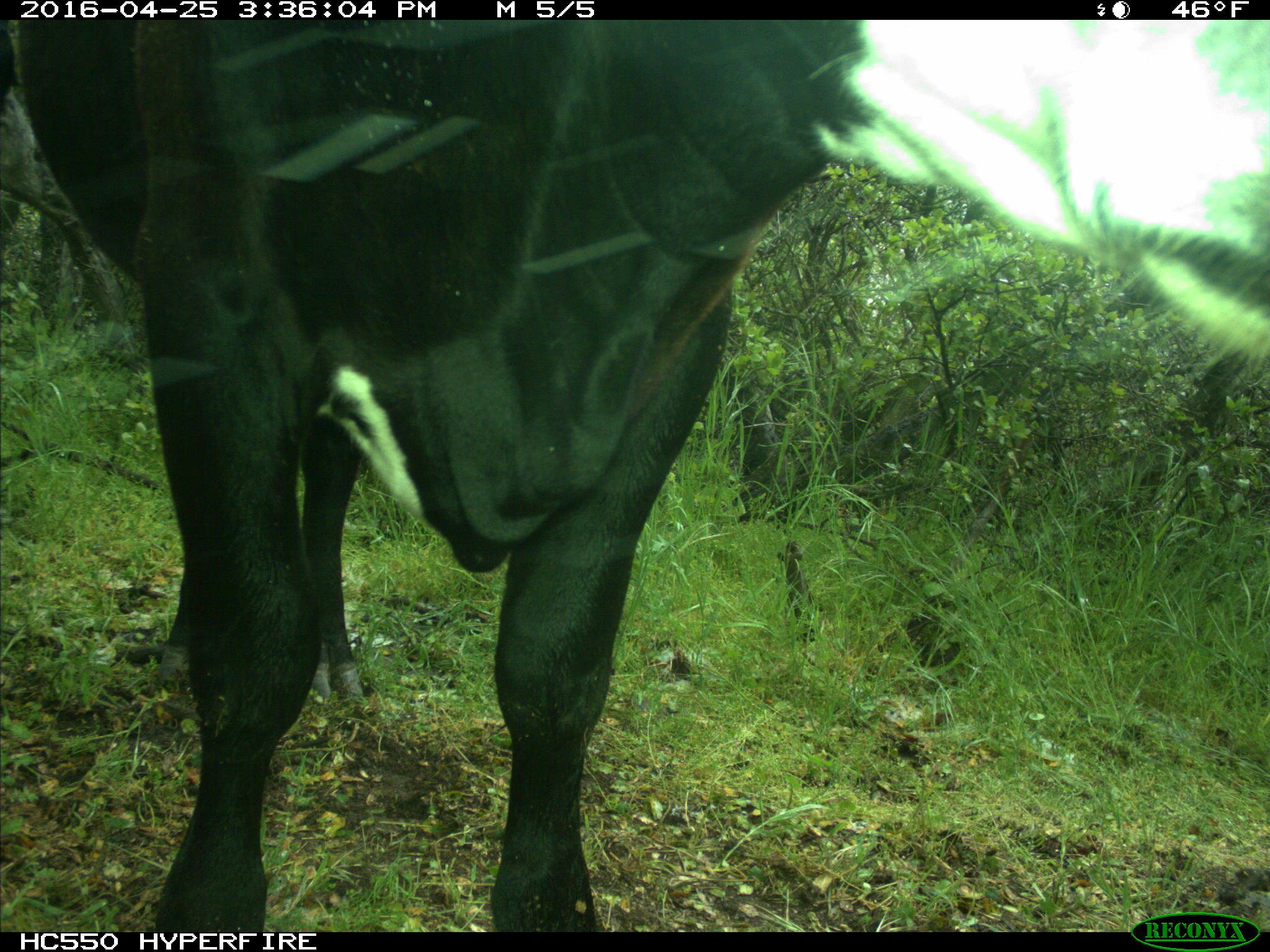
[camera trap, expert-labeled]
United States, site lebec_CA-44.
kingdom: Animalia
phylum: Chordata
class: Mammalia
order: Artiodactyla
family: Bovidae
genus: Bos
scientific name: Bos taurus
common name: domestic cow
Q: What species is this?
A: Bos taurus (domestic cow).